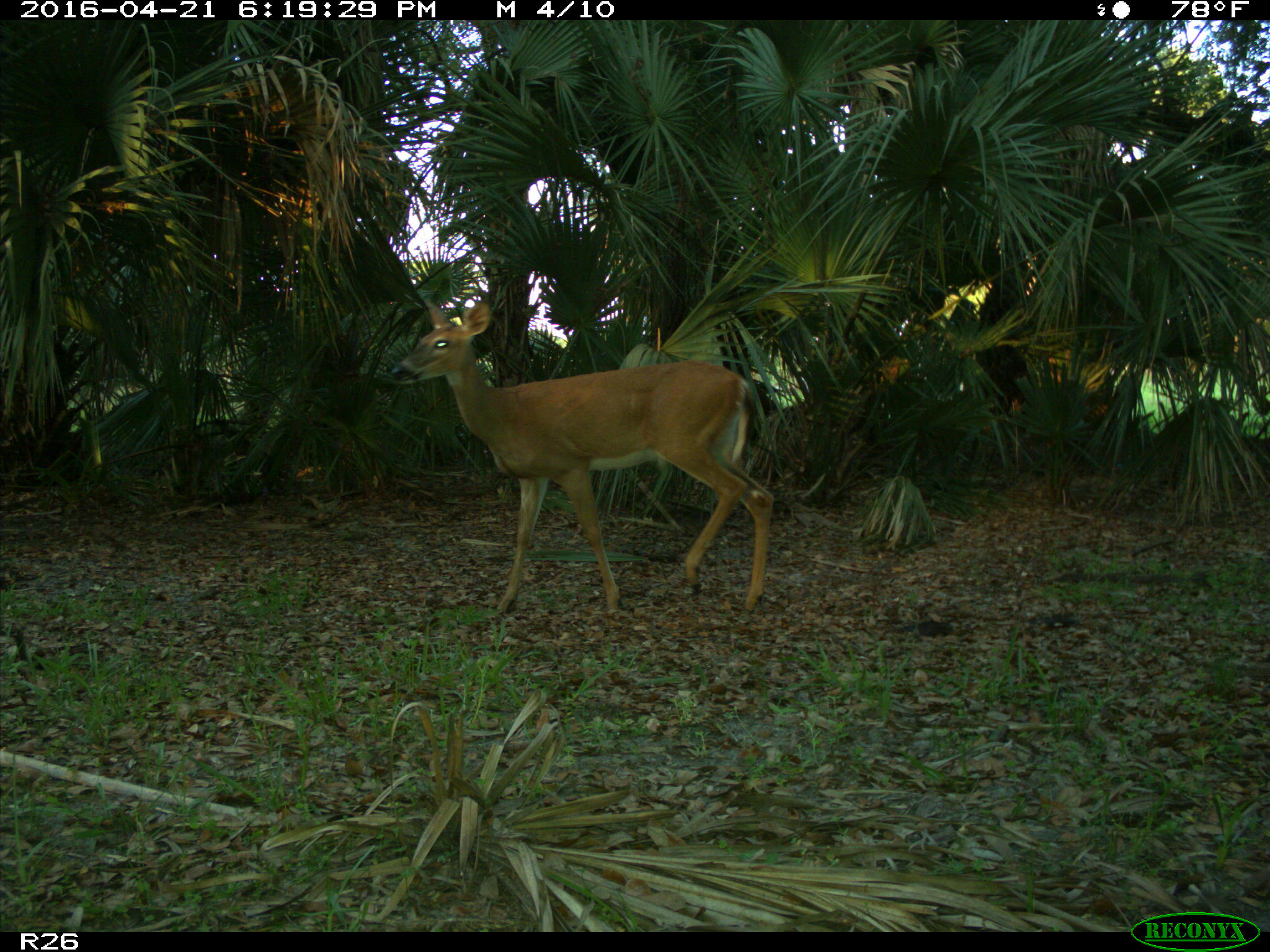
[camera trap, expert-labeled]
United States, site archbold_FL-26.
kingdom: Animalia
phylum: Chordata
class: Mammalia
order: Artiodactyla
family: Cervidae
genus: Odocoileus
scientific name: Odocoileus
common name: deer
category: unidentified deer